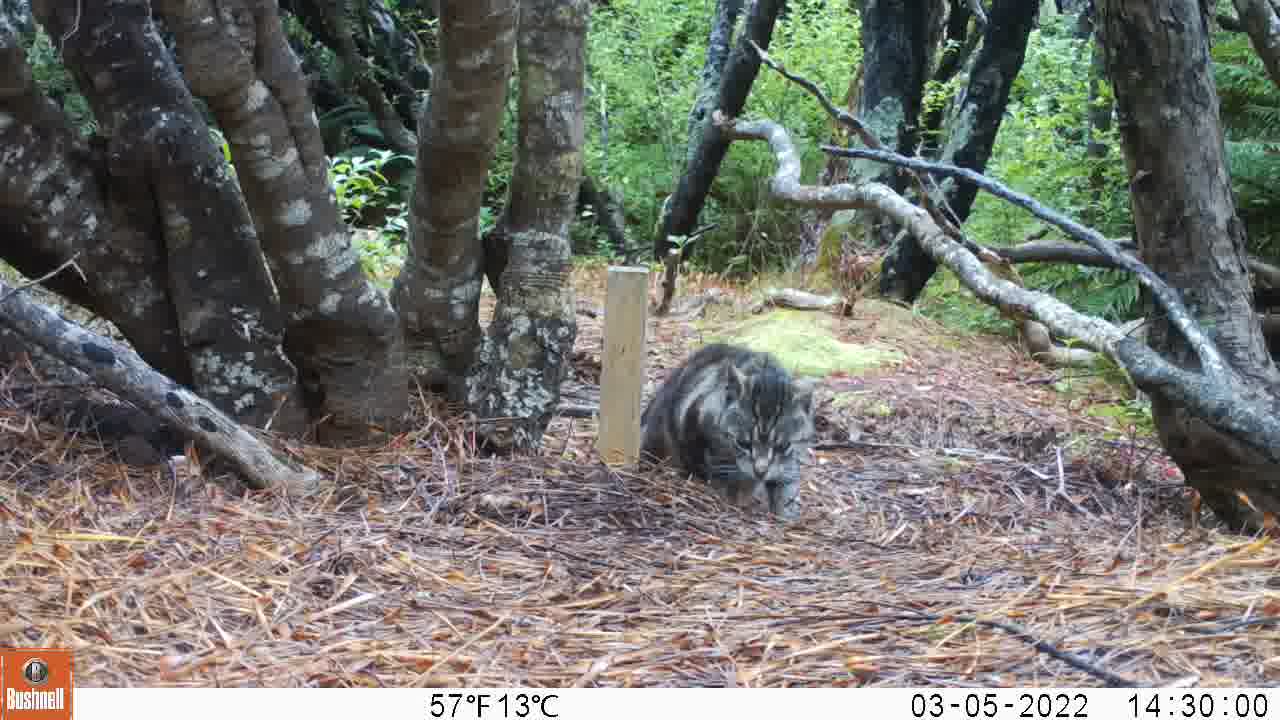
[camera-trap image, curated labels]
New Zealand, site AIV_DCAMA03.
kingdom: Animalia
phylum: Chordata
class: Mammalia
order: Carnivora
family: Felidae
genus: Felis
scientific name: Felis catus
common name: domestic cat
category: cat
Cat (domestic cat) (Felis catus).